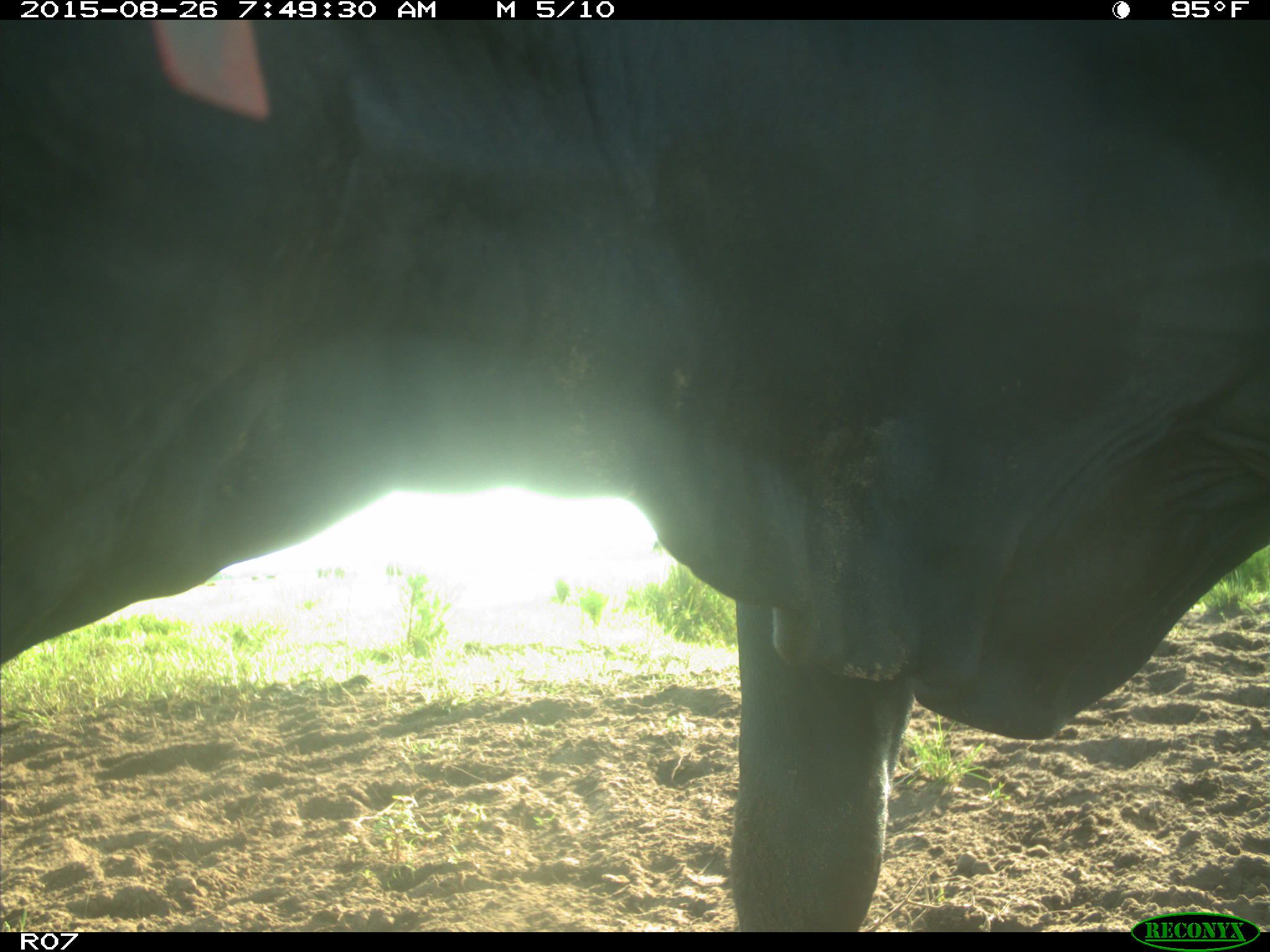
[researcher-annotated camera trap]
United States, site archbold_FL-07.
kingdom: Animalia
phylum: Chordata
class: Mammalia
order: Artiodactyla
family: Bovidae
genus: Bos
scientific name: Bos taurus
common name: domestic cow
Bos taurus (domestic cow).